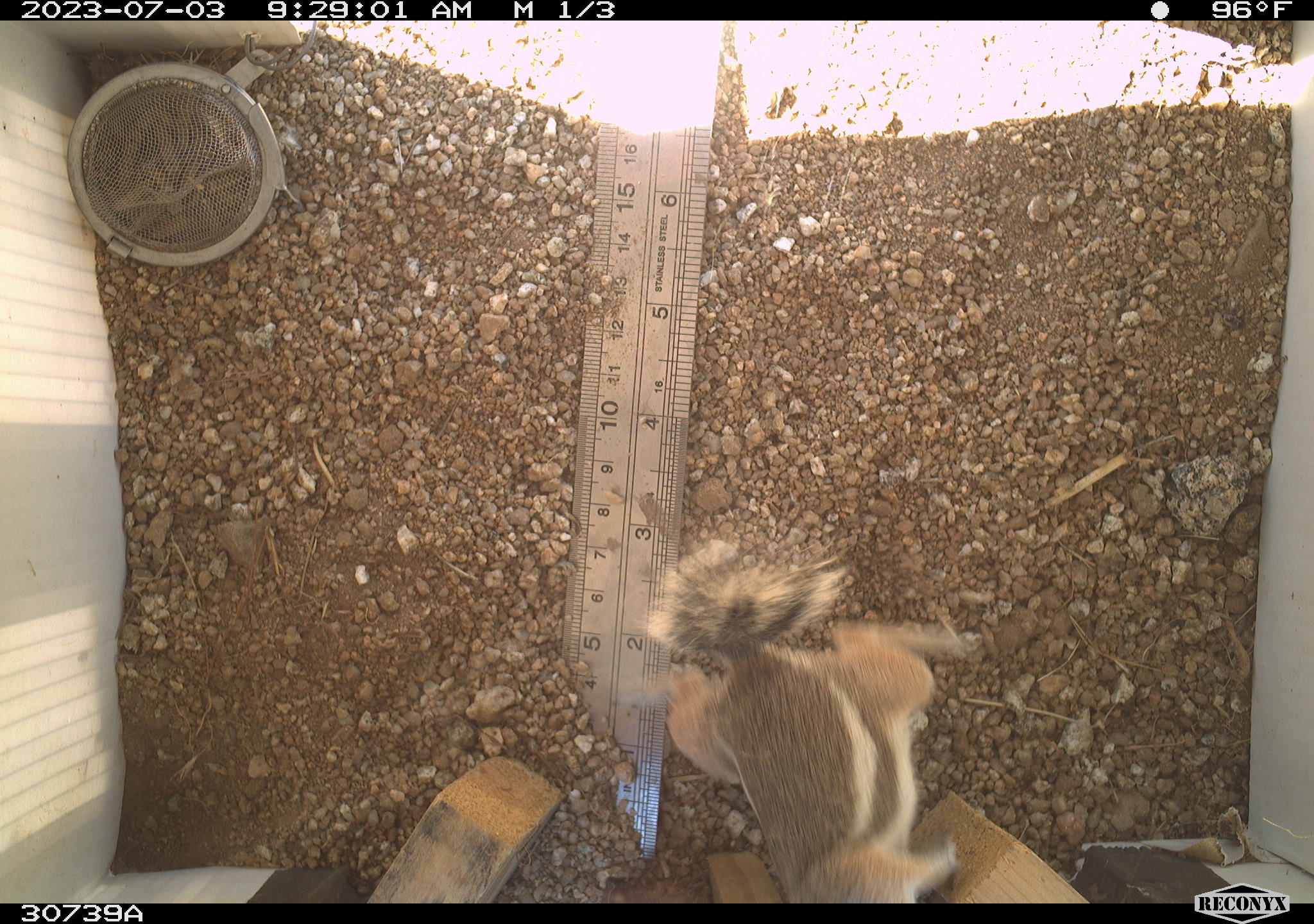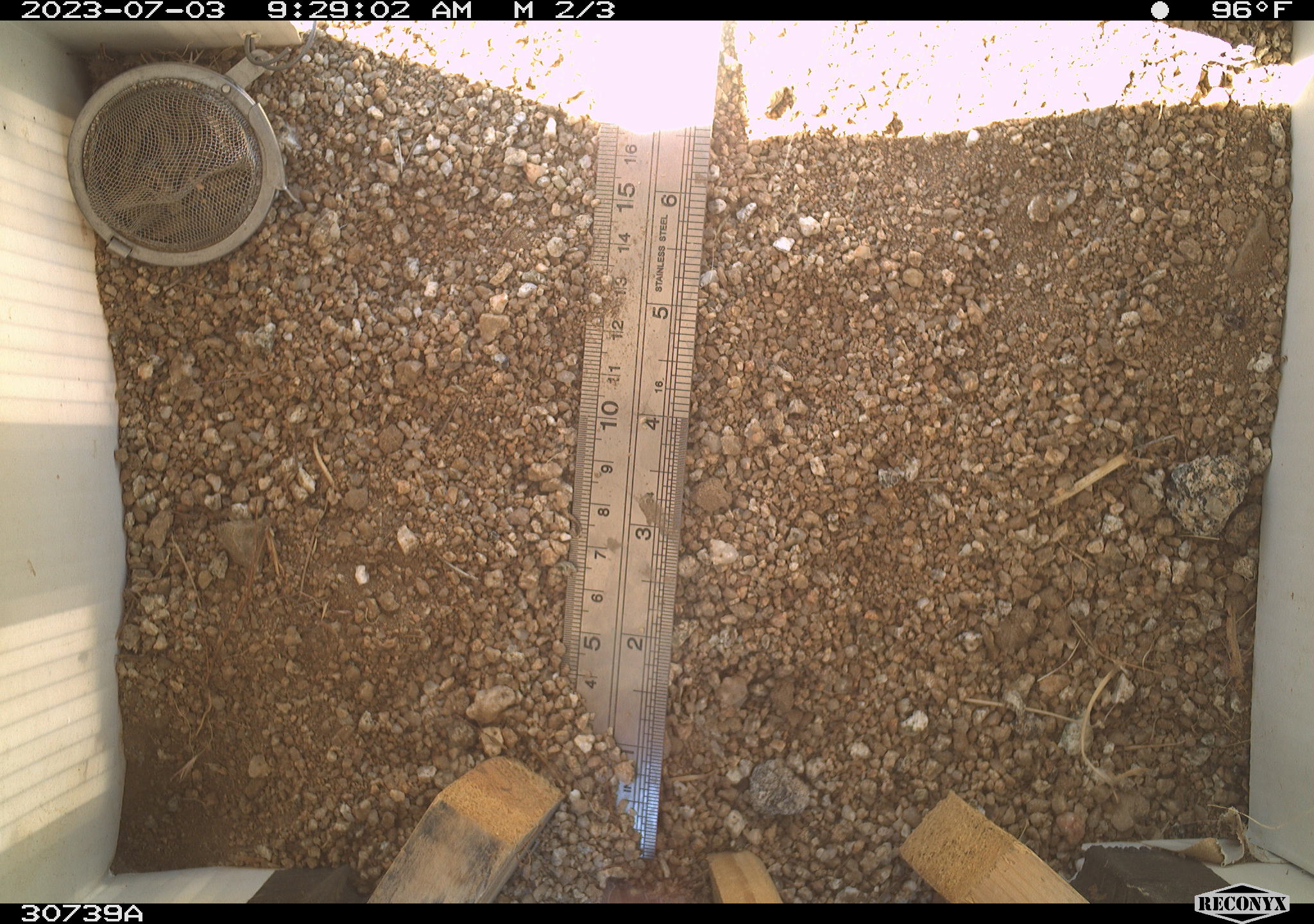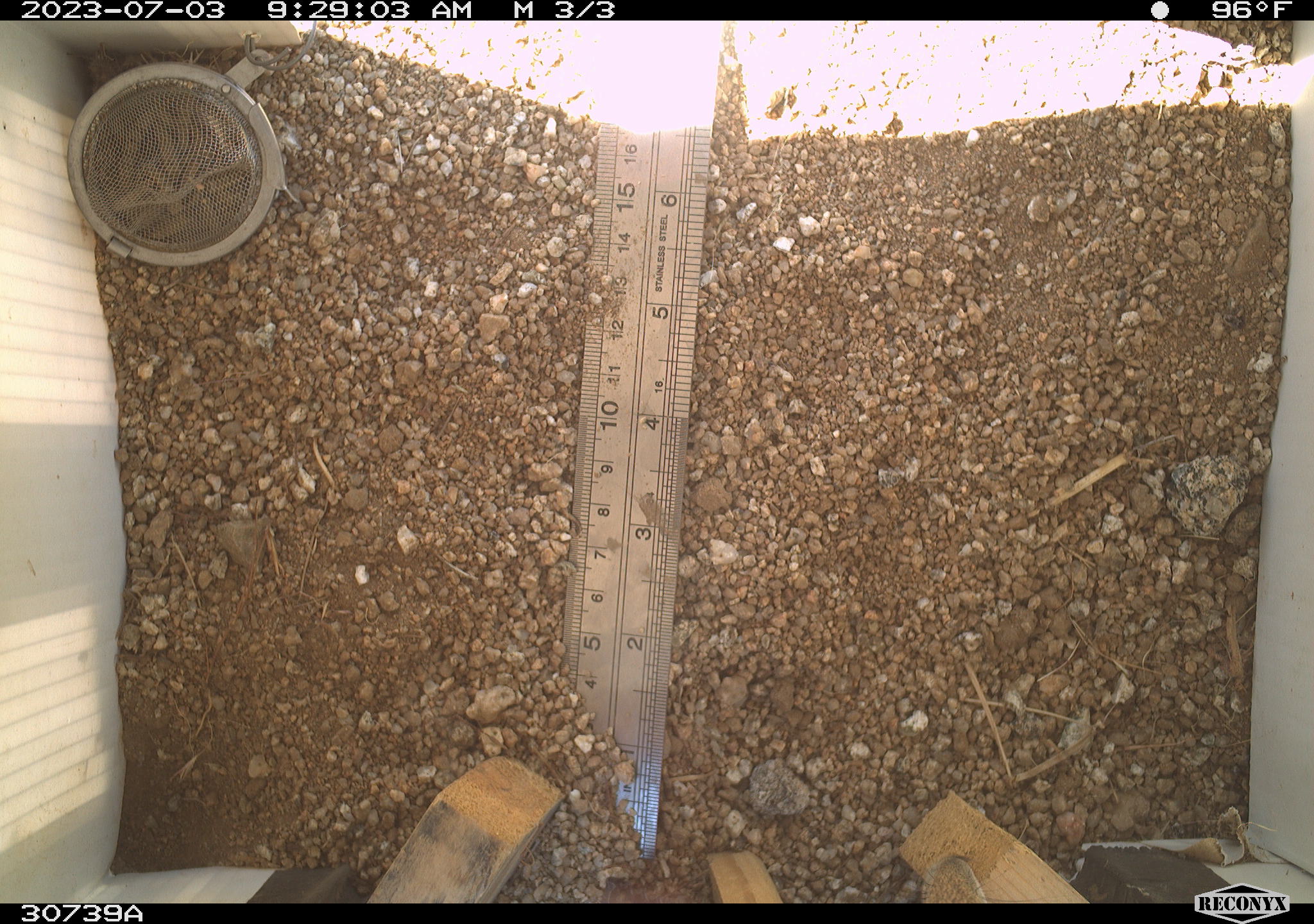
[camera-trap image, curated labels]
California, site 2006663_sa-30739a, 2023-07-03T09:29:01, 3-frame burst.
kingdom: Animalia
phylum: Chordata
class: Mammalia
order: Rodentia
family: Sciuridae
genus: Ammospermophilus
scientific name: Ammospermophilus leucurus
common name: white-tailed antelope squirrel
White-tailed antelope squirrel (Ammospermophilus leucurus).